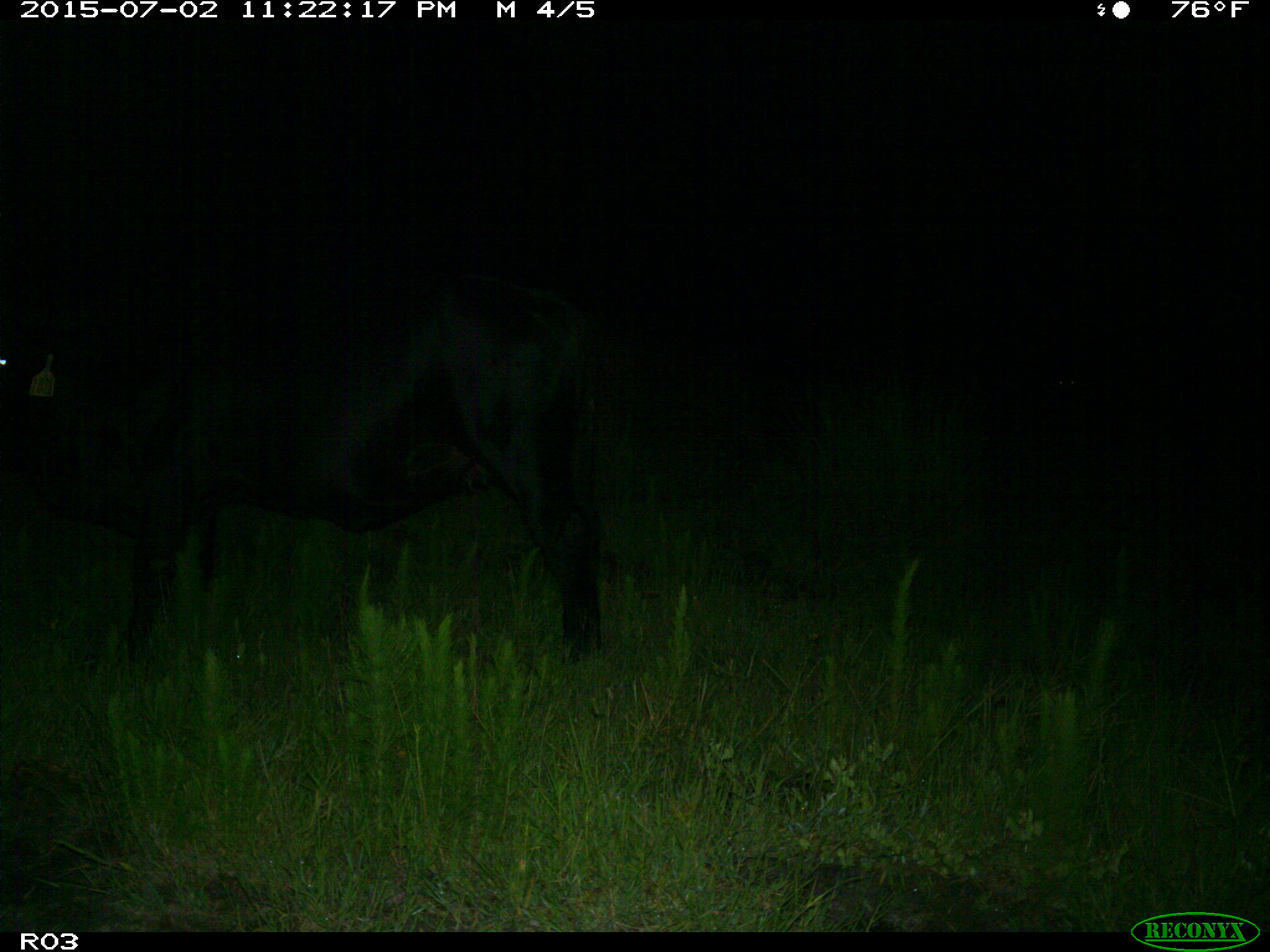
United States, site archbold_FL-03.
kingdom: Animalia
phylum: Chordata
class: Mammalia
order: Artiodactyla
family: Bovidae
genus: Bos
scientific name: Bos taurus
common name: domestic cow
Bos taurus (domestic cow).